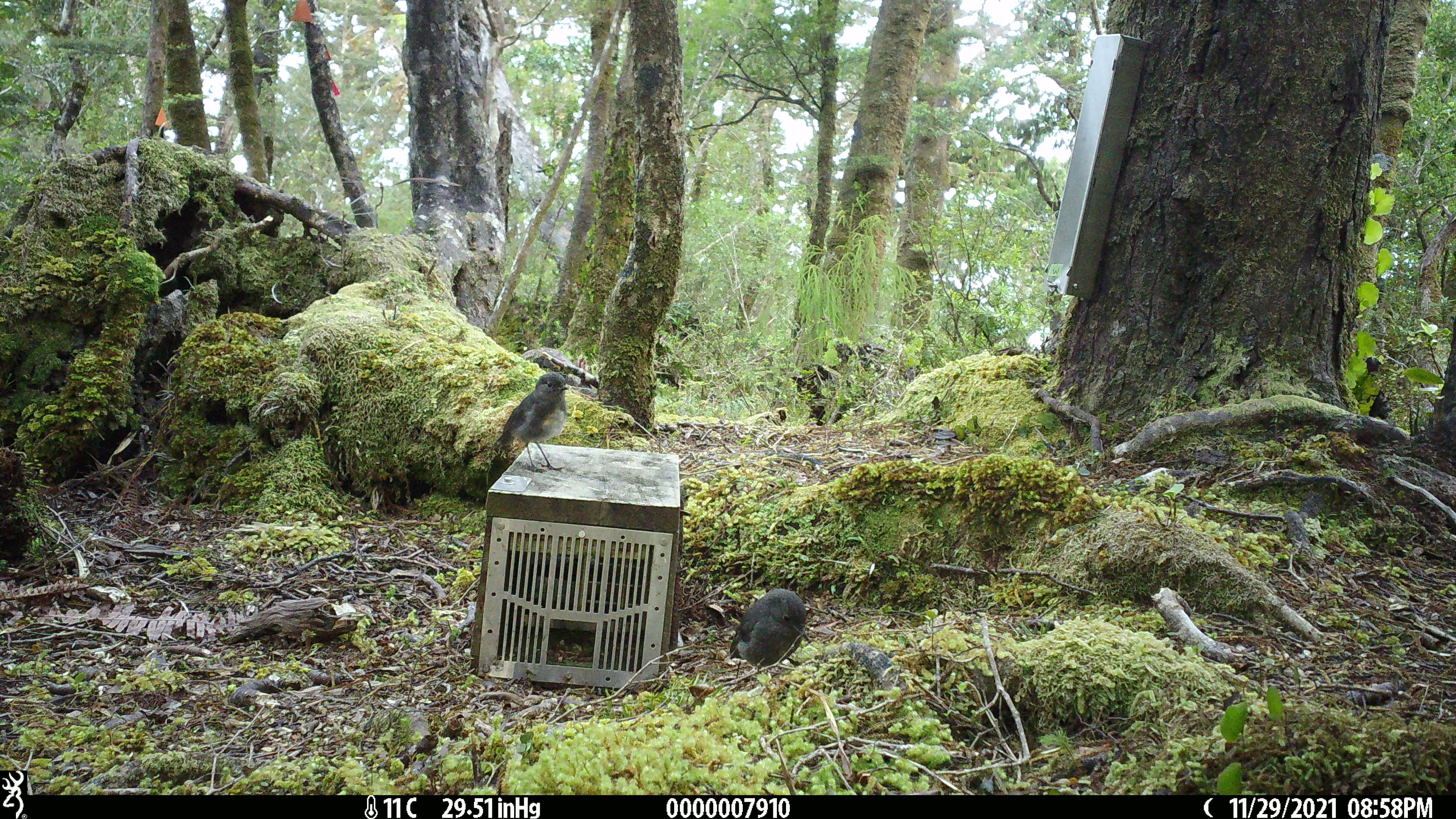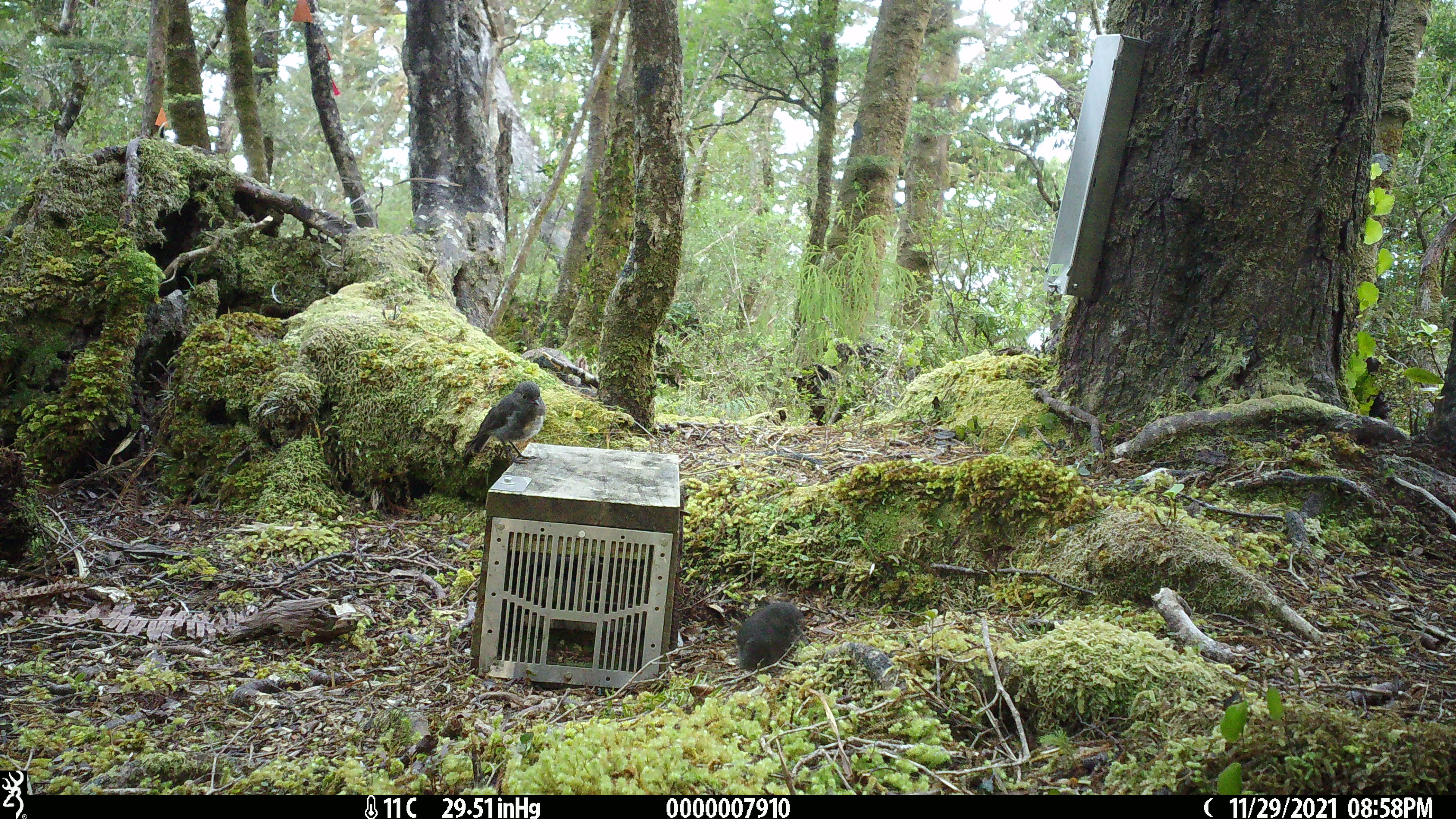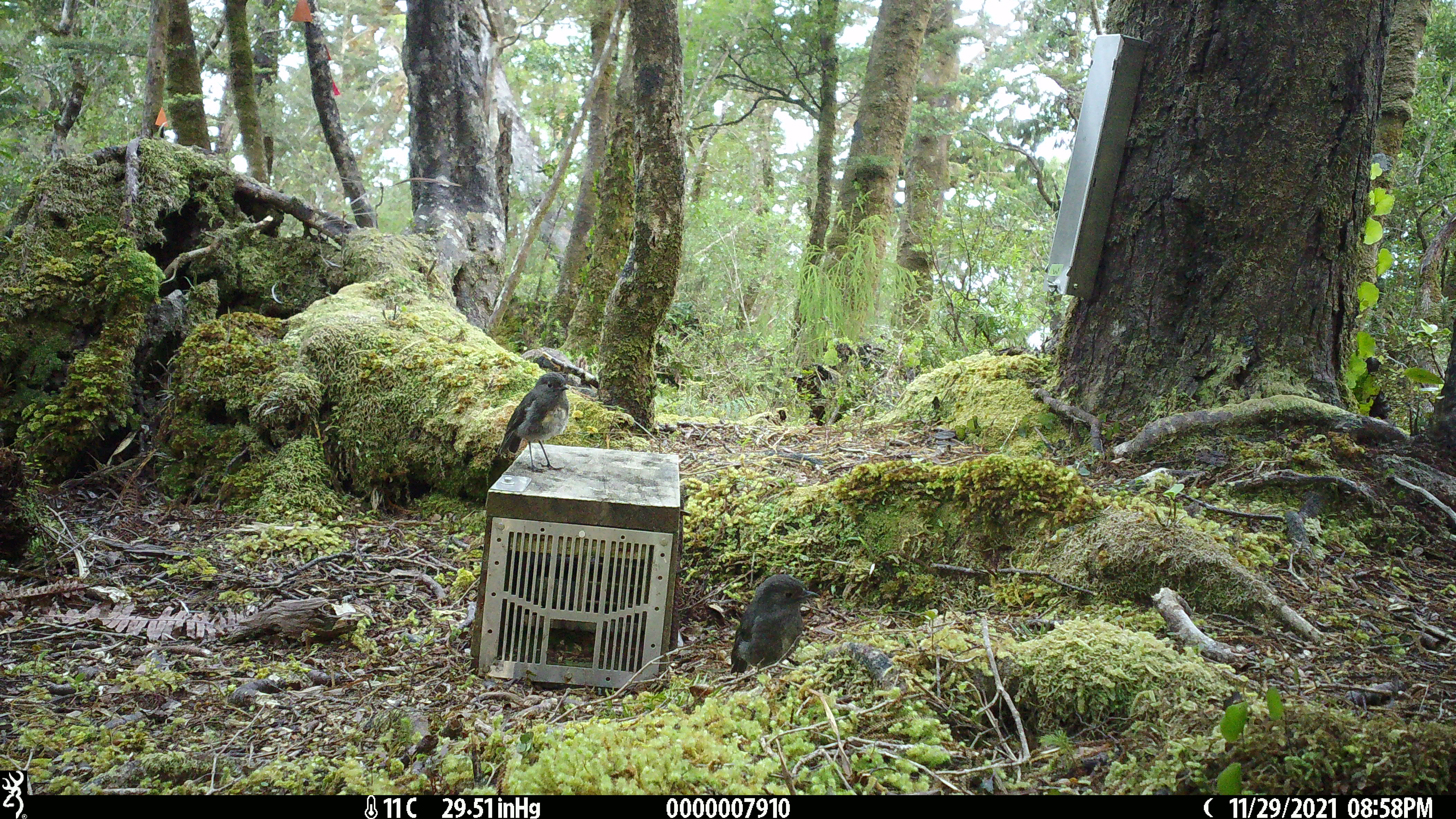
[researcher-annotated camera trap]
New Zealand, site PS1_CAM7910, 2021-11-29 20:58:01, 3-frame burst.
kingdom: Animalia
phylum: Chordata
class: Aves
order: Passeriformes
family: Petroicidae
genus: Petroica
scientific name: Petroica australis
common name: new zealand robin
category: robin